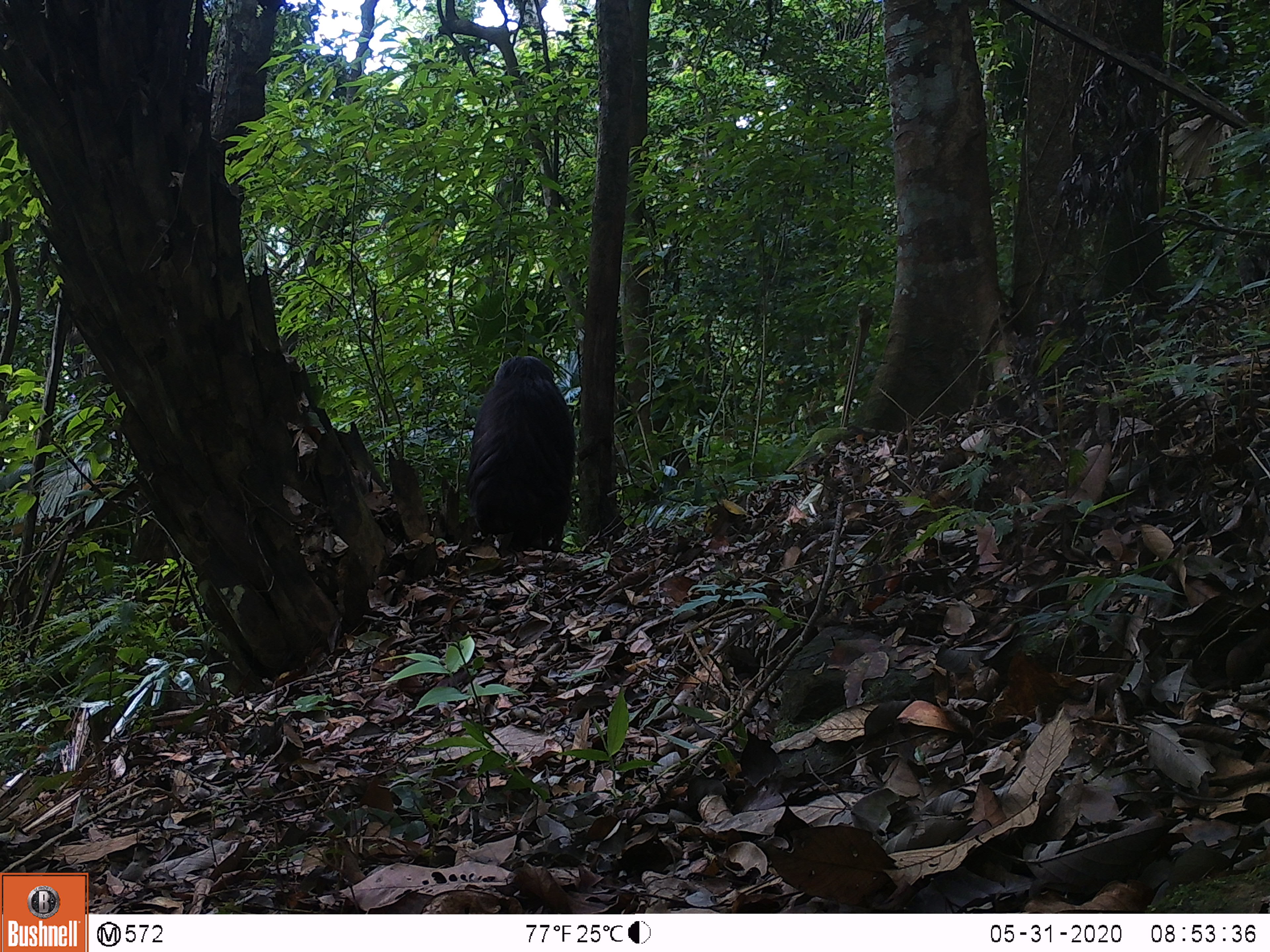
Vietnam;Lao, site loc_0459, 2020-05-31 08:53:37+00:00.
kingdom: Animalia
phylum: Chordata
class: Mammalia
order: Primates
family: Cercopithecidae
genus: Macaca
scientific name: Macaca arctoides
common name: stump-tailed macaque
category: stump tailed macaque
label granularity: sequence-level